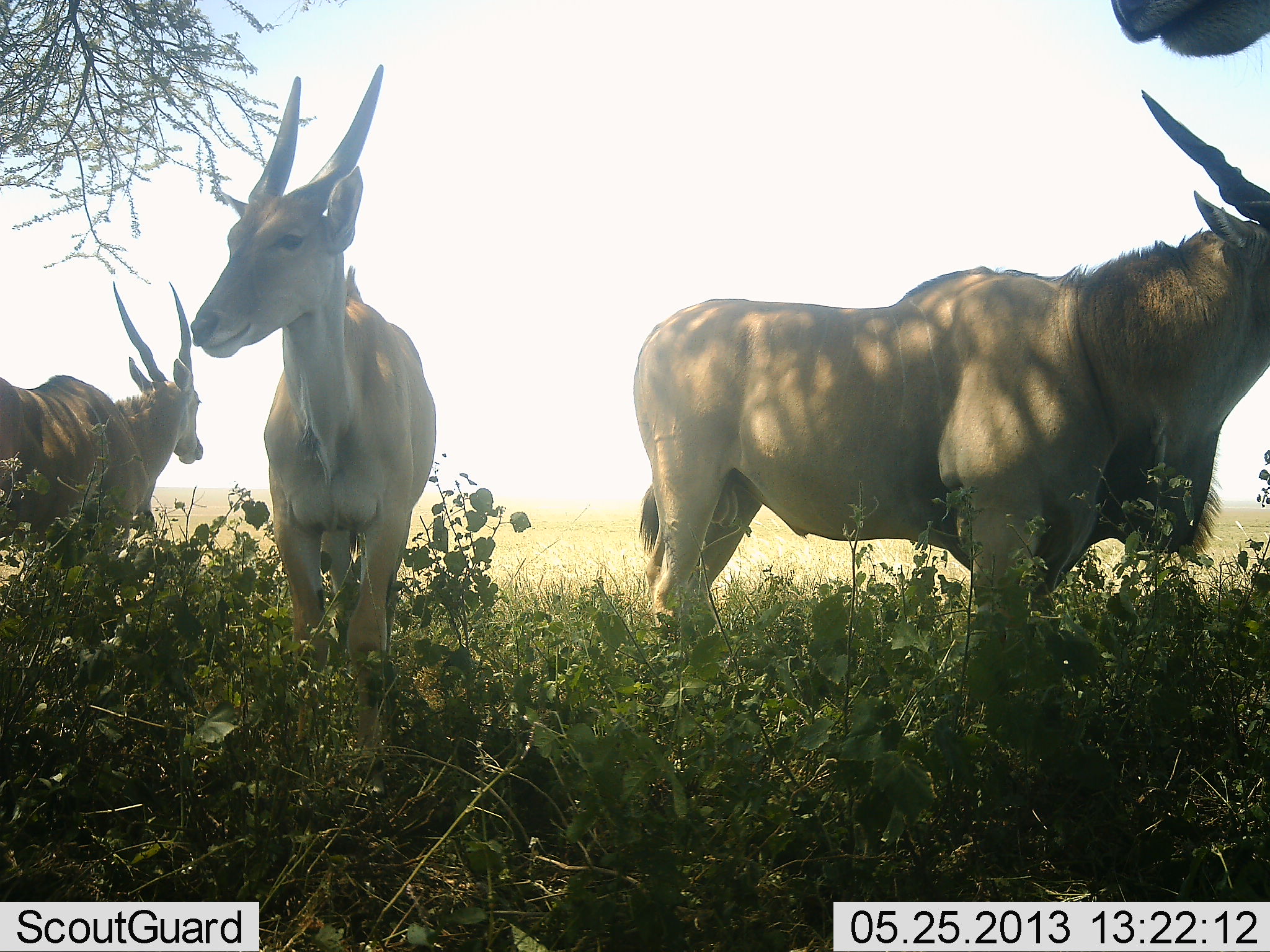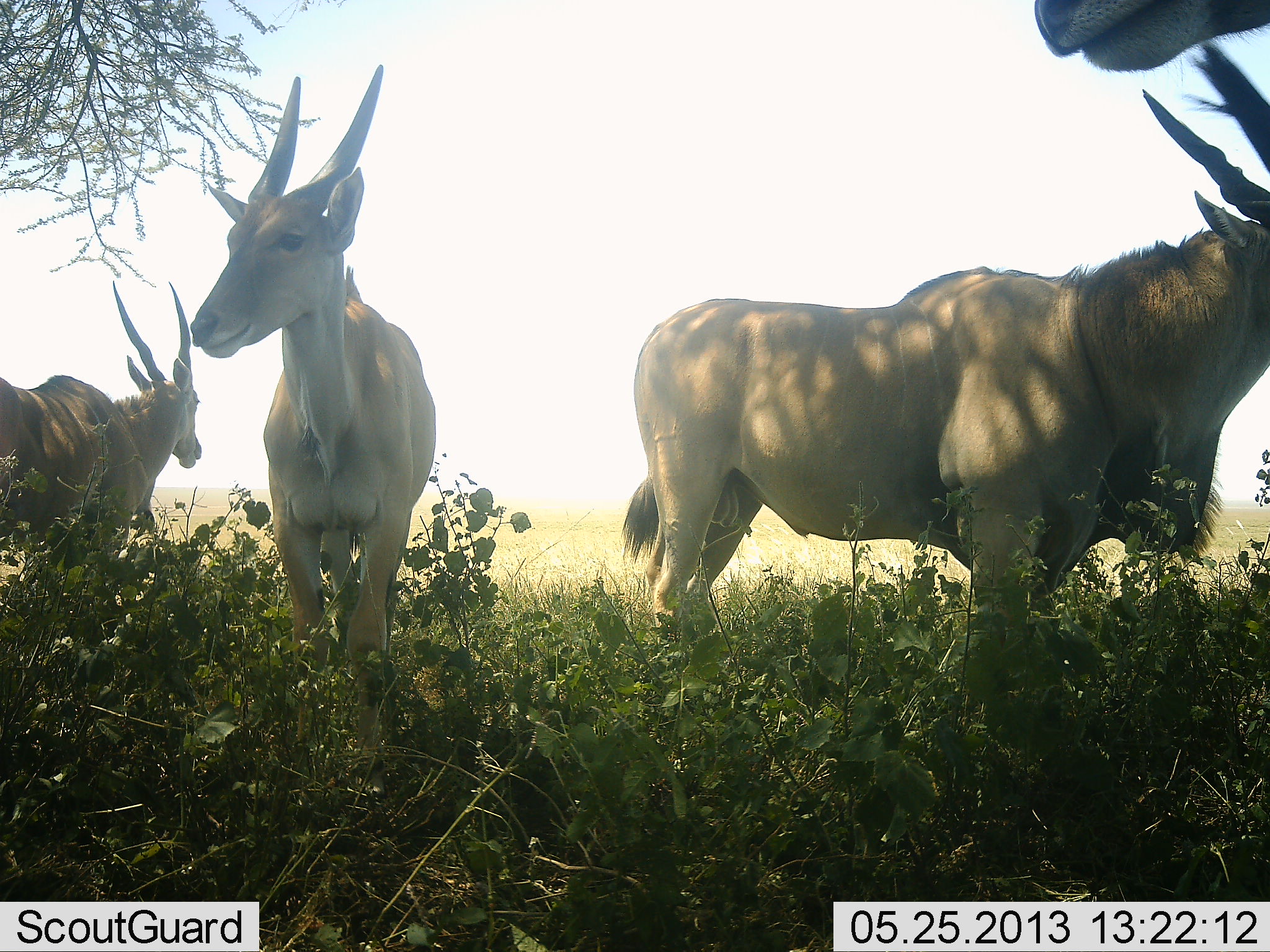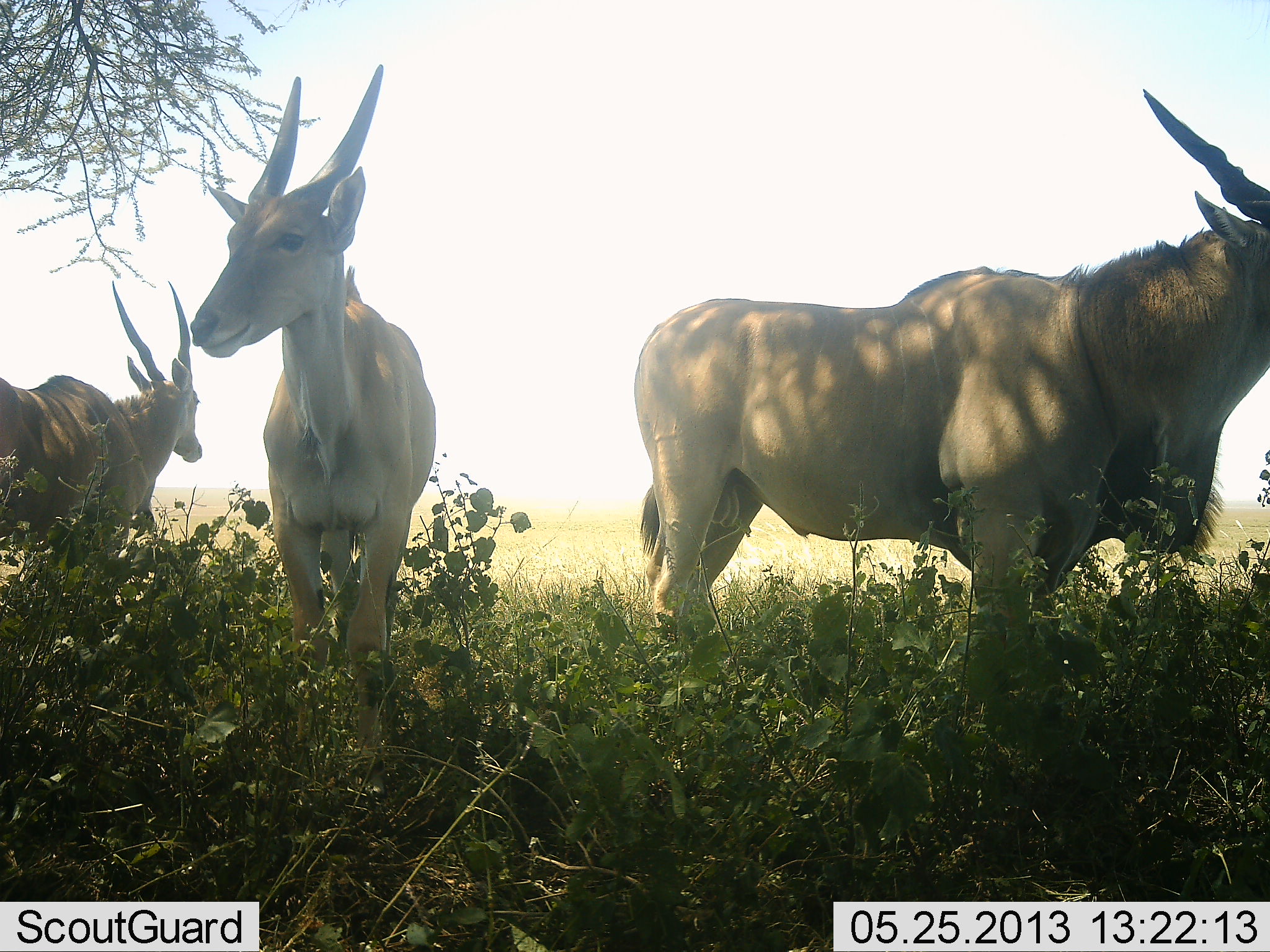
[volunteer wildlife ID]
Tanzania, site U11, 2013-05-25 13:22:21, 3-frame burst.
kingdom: Animalia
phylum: Chordata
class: Mammalia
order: Artiodactyla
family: Bovidae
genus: Tragelaphus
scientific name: Tragelaphus oryx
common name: eland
Eland (Tragelaphus oryx), count 4. Behavior (volunteer vote fractions): standing 100%, resting 6%, moving 0%, interacting 6%. Young present (vote fraction): 6%. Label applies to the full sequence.